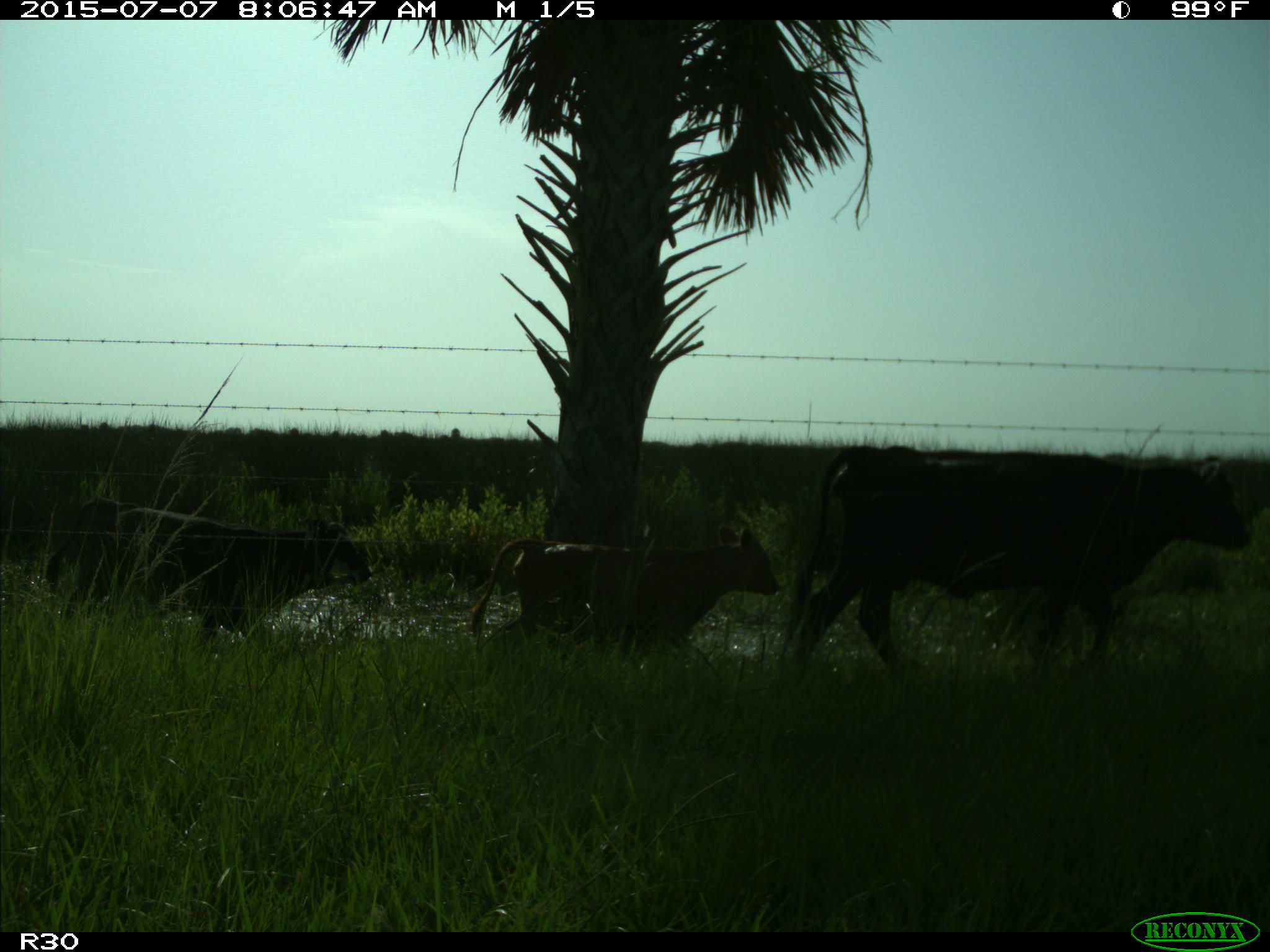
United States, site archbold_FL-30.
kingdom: Animalia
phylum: Chordata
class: Mammalia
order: Artiodactyla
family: Bovidae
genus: Bos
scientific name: Bos taurus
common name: domestic cow